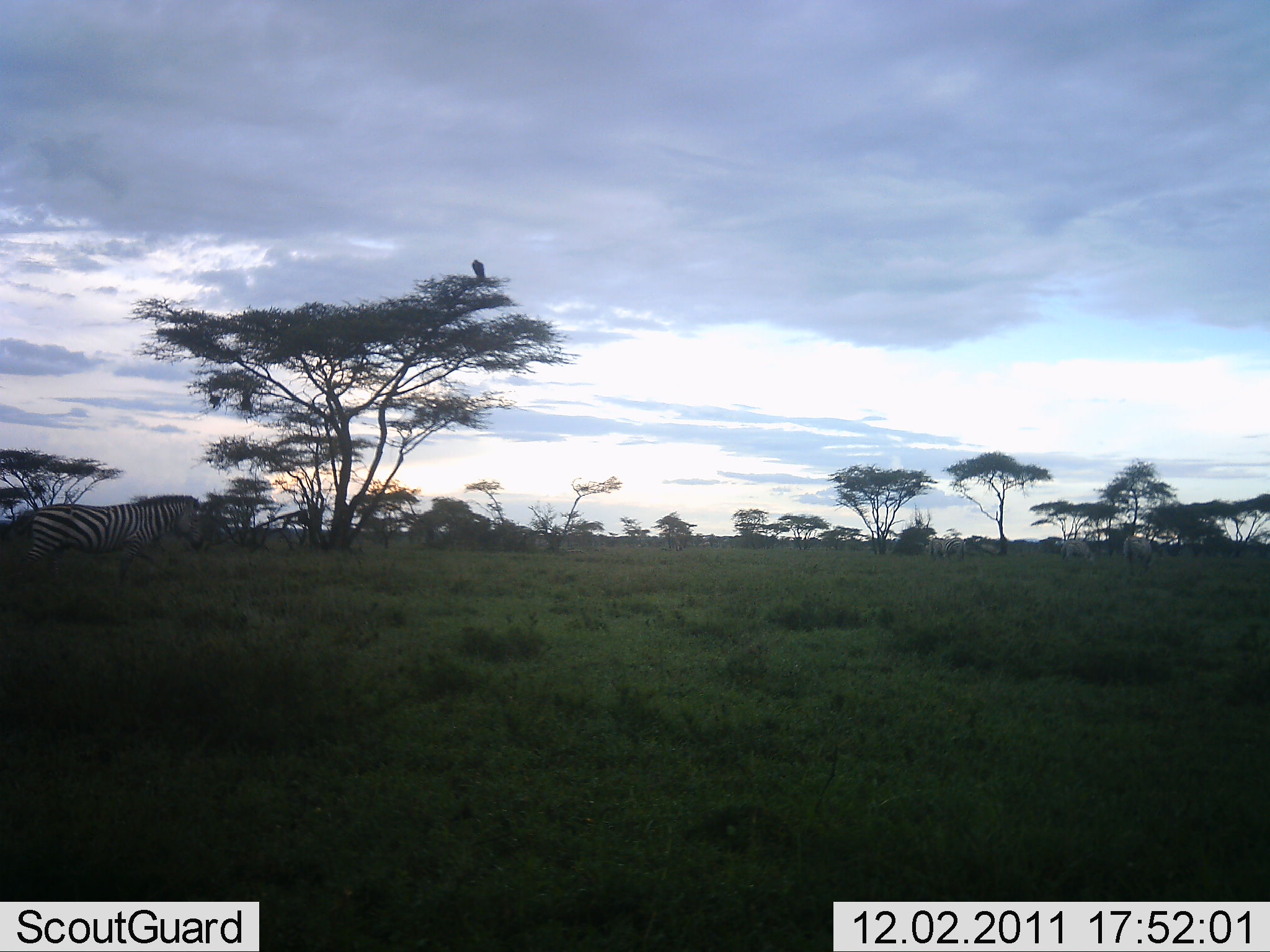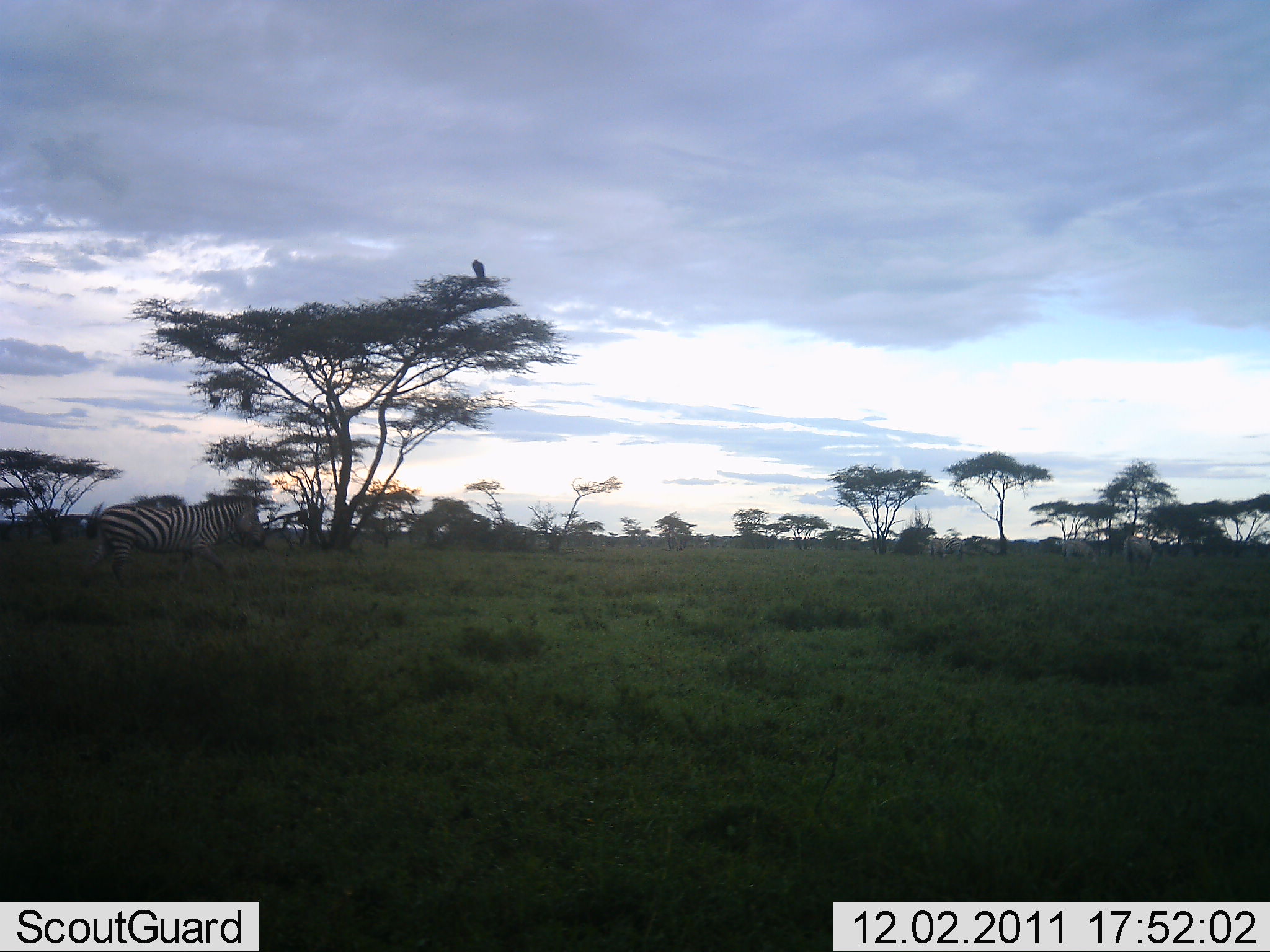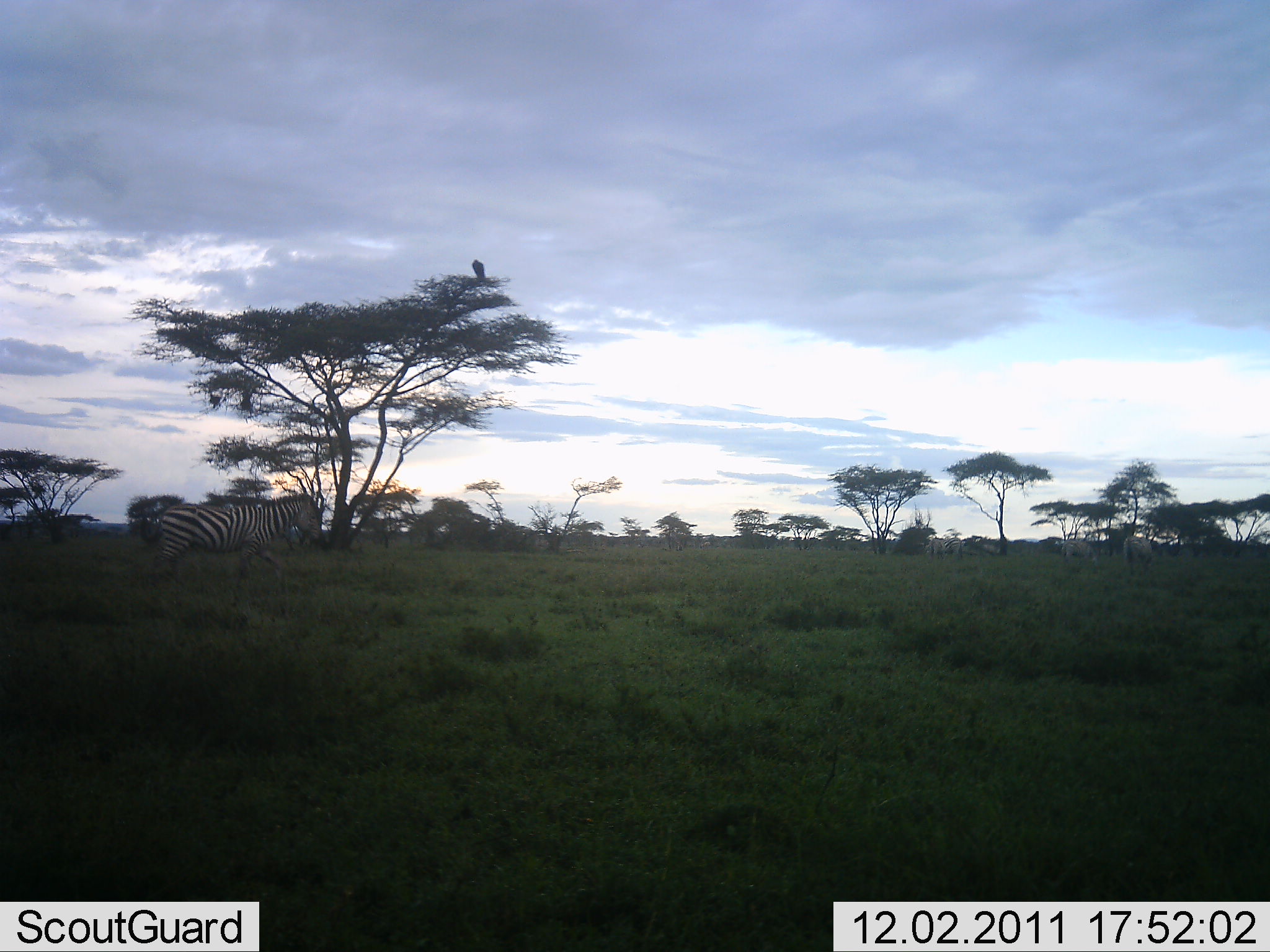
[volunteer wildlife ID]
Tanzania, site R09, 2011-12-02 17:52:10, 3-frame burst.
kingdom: Animalia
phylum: Chordata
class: Mammalia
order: Perissodactyla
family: Equidae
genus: Equus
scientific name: Equus quagga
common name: plains zebra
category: zebra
Zebra (plains zebra) (Equus quagga), count 1. Behavior (volunteer vote fractions): standing 6%, resting 0%, moving 100%, interacting 0%. Young present (vote fraction): 0%. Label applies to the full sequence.